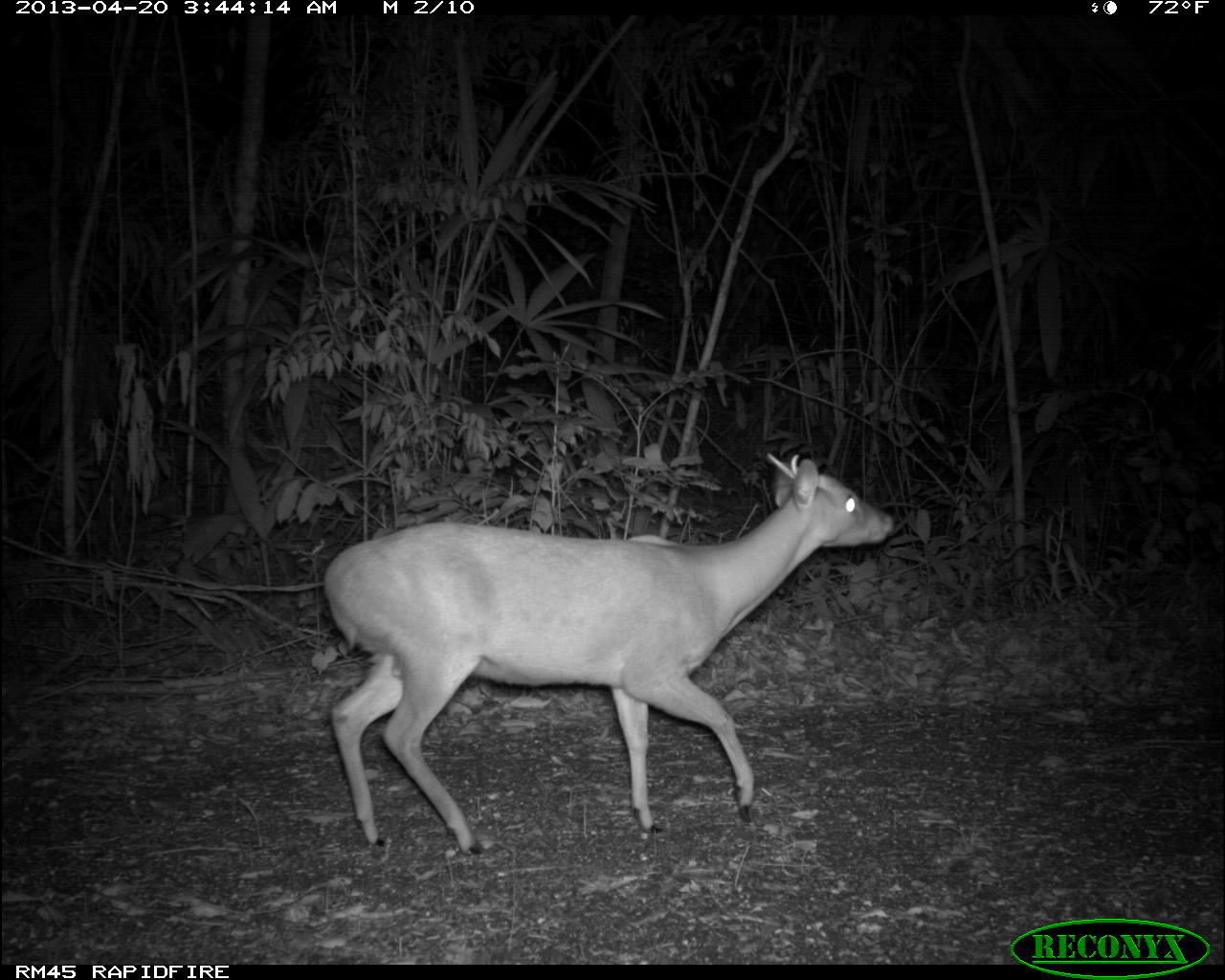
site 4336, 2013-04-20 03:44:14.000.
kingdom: Animalia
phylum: Chordata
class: Mammalia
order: Artiodactyla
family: Cervidae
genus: Mazama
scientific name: Mazama temama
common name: central american red brocket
Mazama temama (central american red brocket), count 1, sex male.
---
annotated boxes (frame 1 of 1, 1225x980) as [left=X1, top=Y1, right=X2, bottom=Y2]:
mazama temama: [left=315, top=445, right=896, bottom=853]